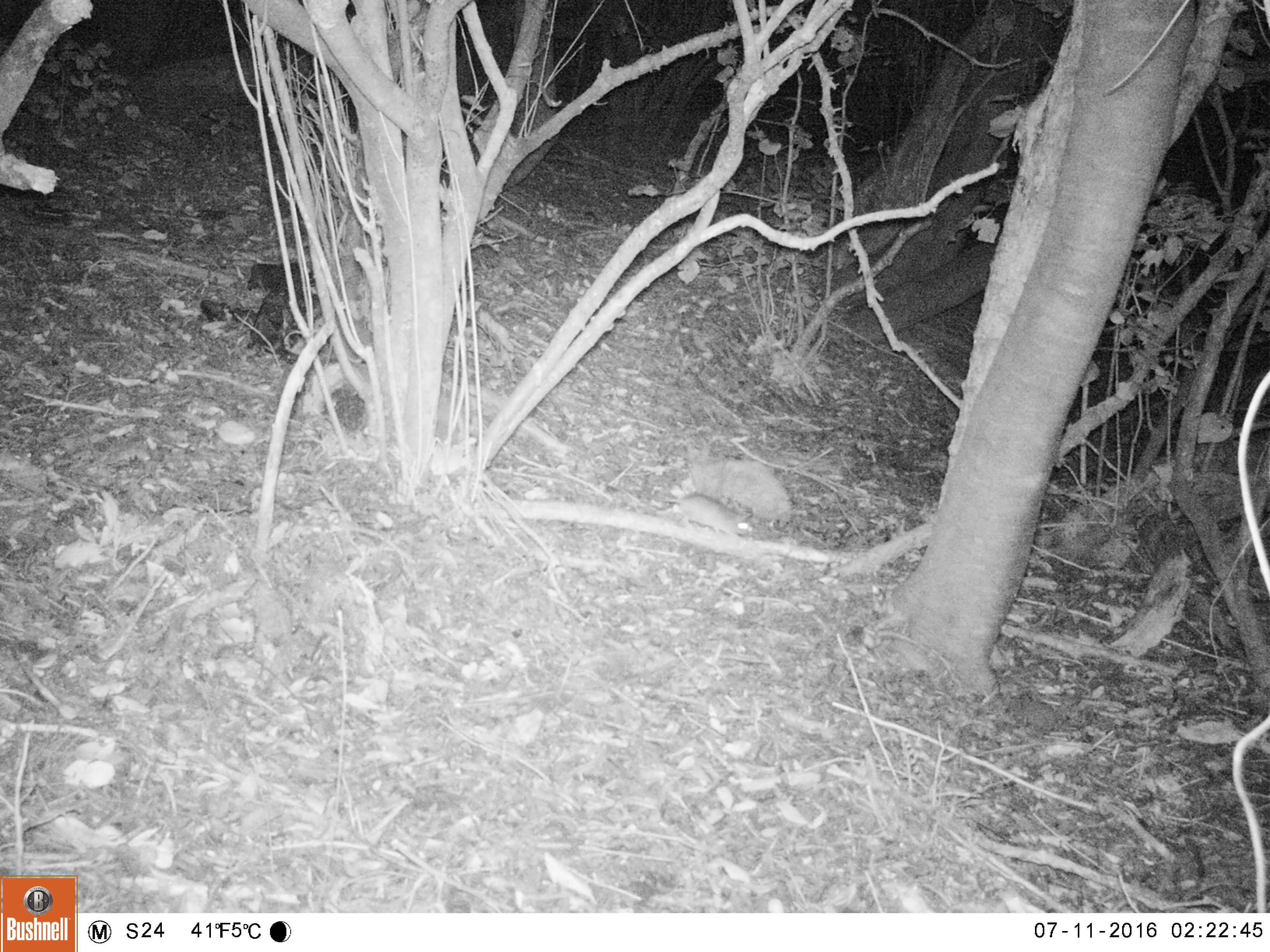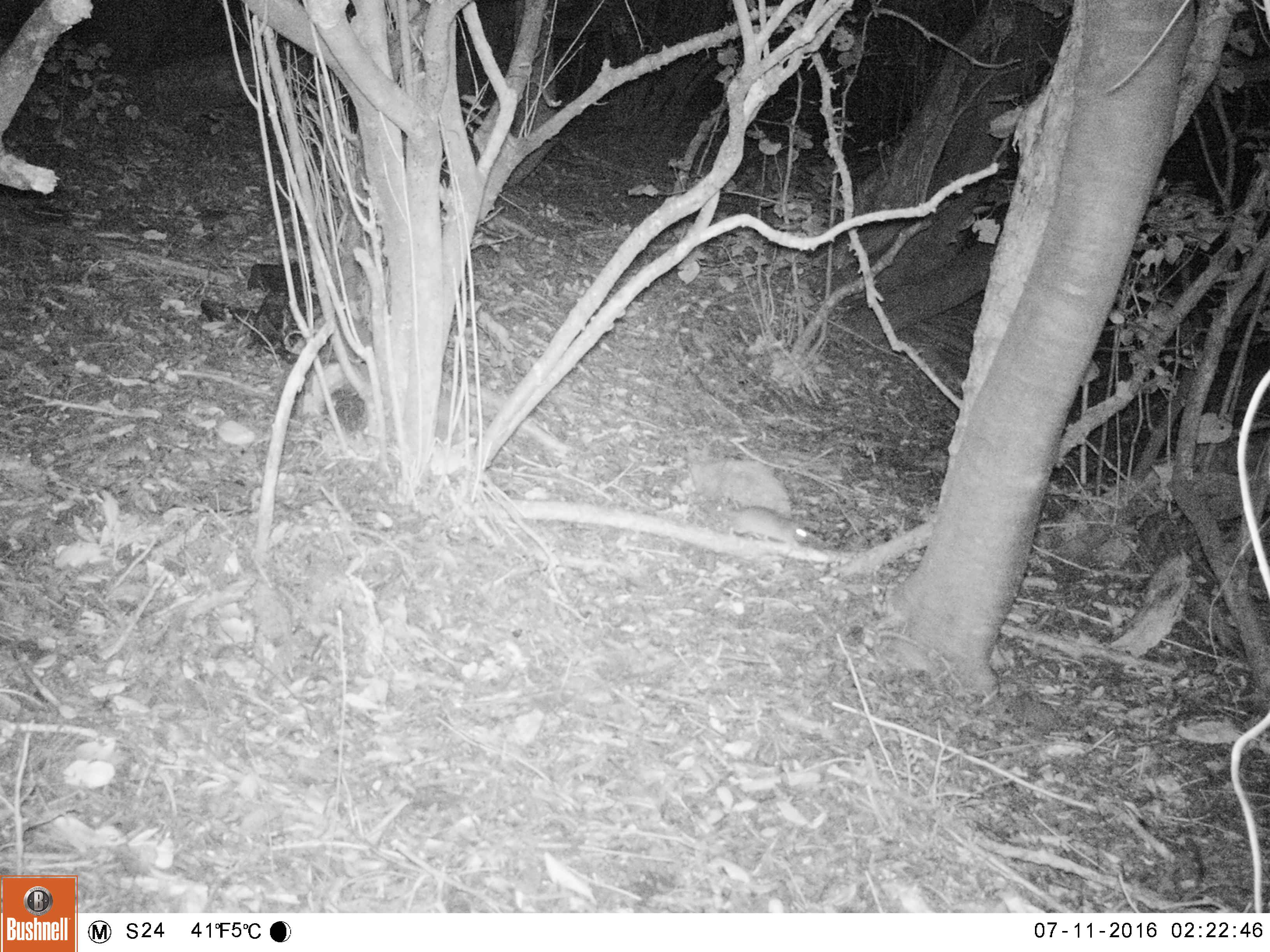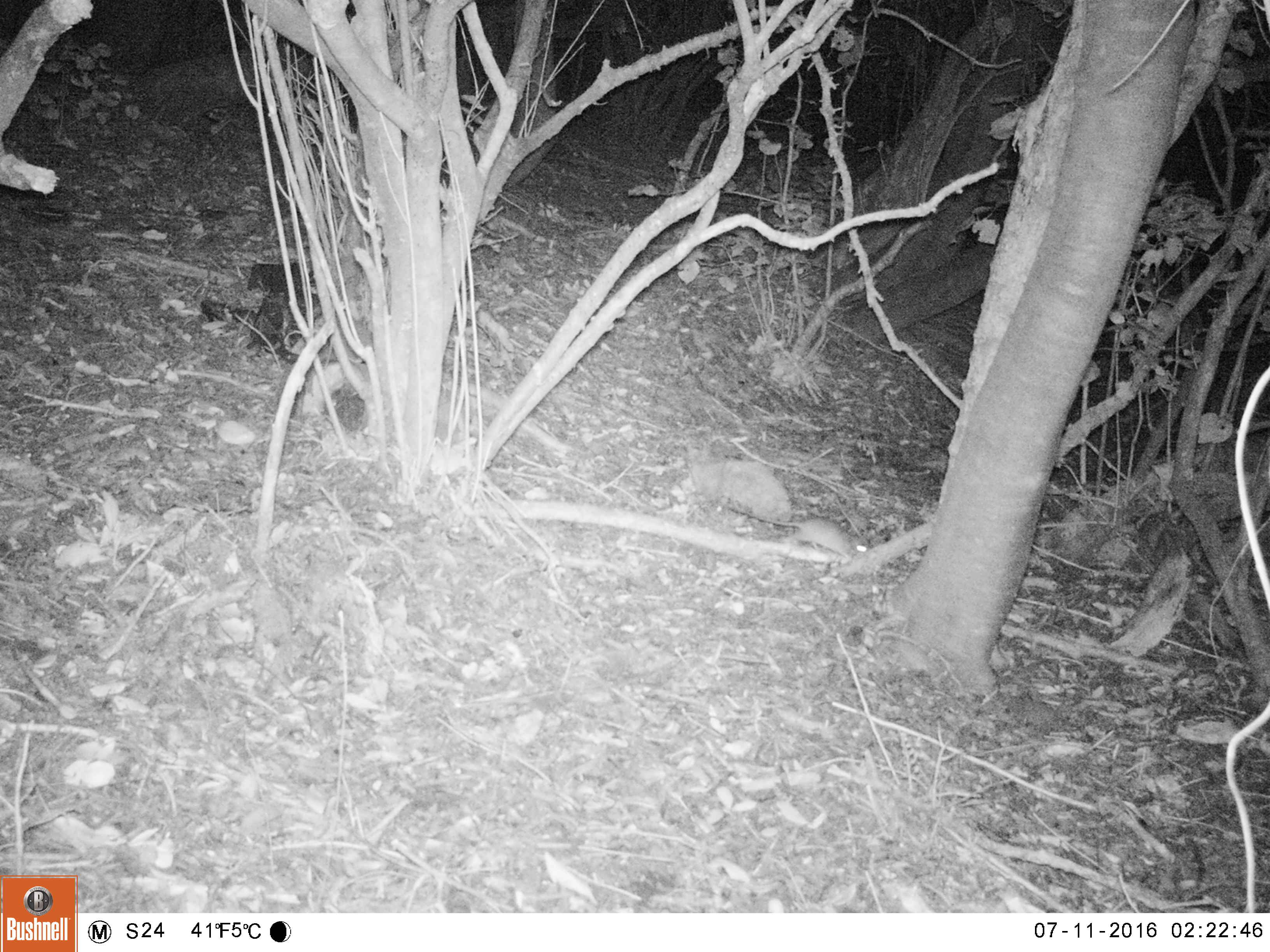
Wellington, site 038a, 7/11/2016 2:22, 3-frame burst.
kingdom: Animalia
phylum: Chordata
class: Mammalia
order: Rodentia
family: Muridae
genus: Rattus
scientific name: Rattus rattus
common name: ship rat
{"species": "ship rat (Rattus rattus)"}